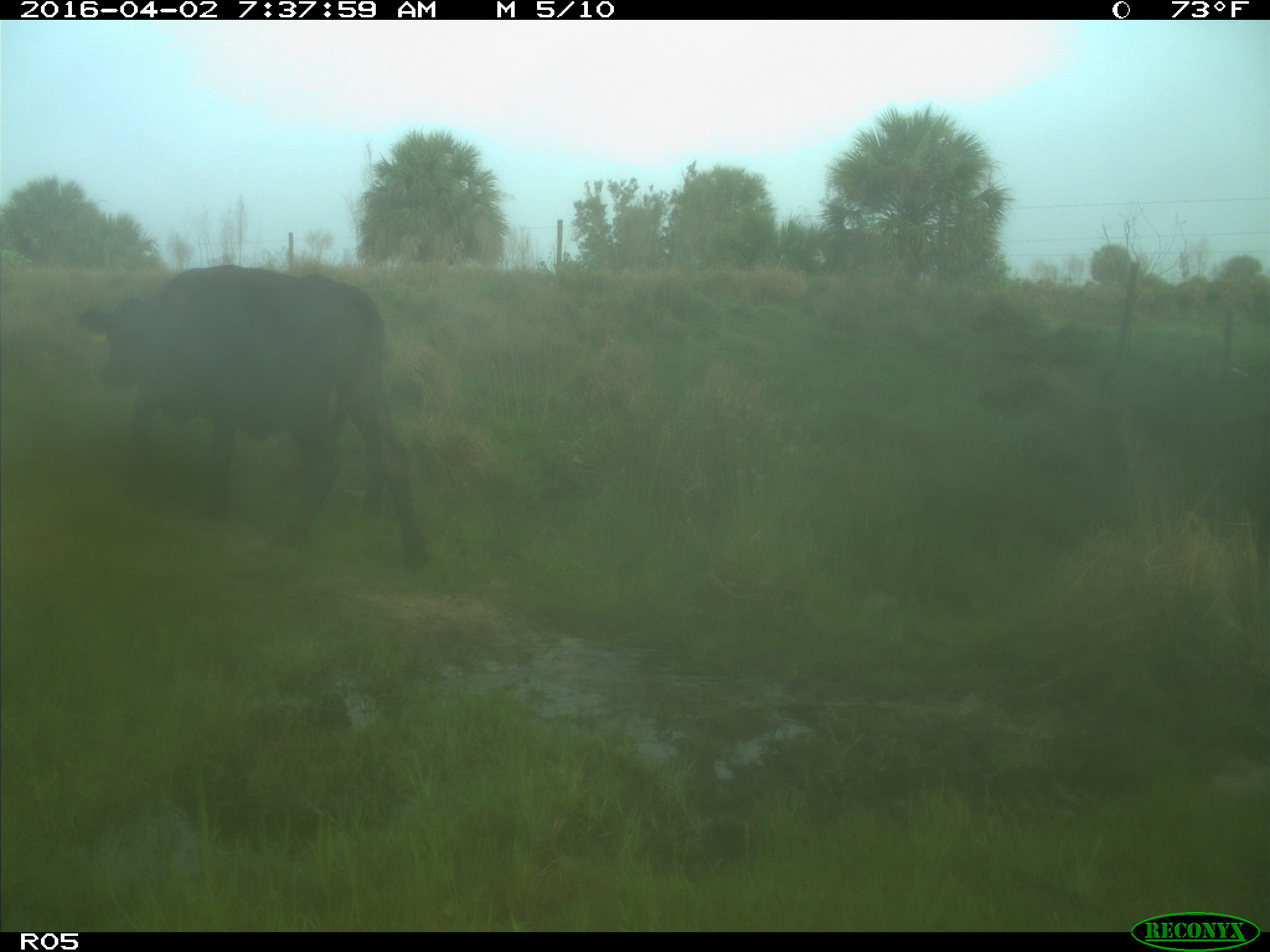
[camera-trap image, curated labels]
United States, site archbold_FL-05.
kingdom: Animalia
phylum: Chordata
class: Mammalia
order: Artiodactyla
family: Bovidae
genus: Bos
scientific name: Bos taurus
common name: domestic cow